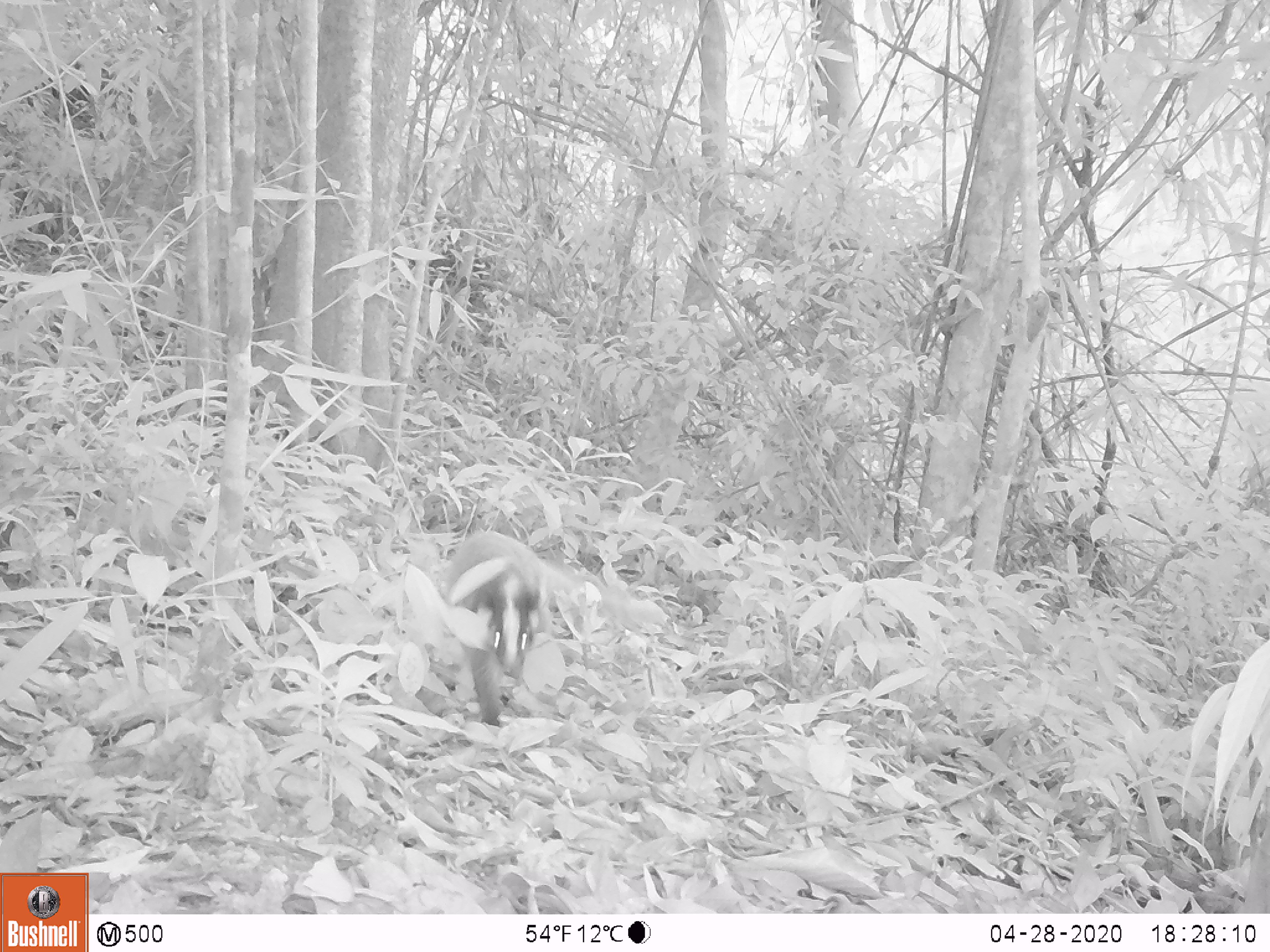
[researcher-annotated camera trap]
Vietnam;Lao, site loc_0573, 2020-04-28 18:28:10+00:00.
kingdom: Animalia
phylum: Chordata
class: Mammalia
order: Carnivora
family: Viverridae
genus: Paguma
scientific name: Paguma larvata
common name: masked palm civet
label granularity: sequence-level